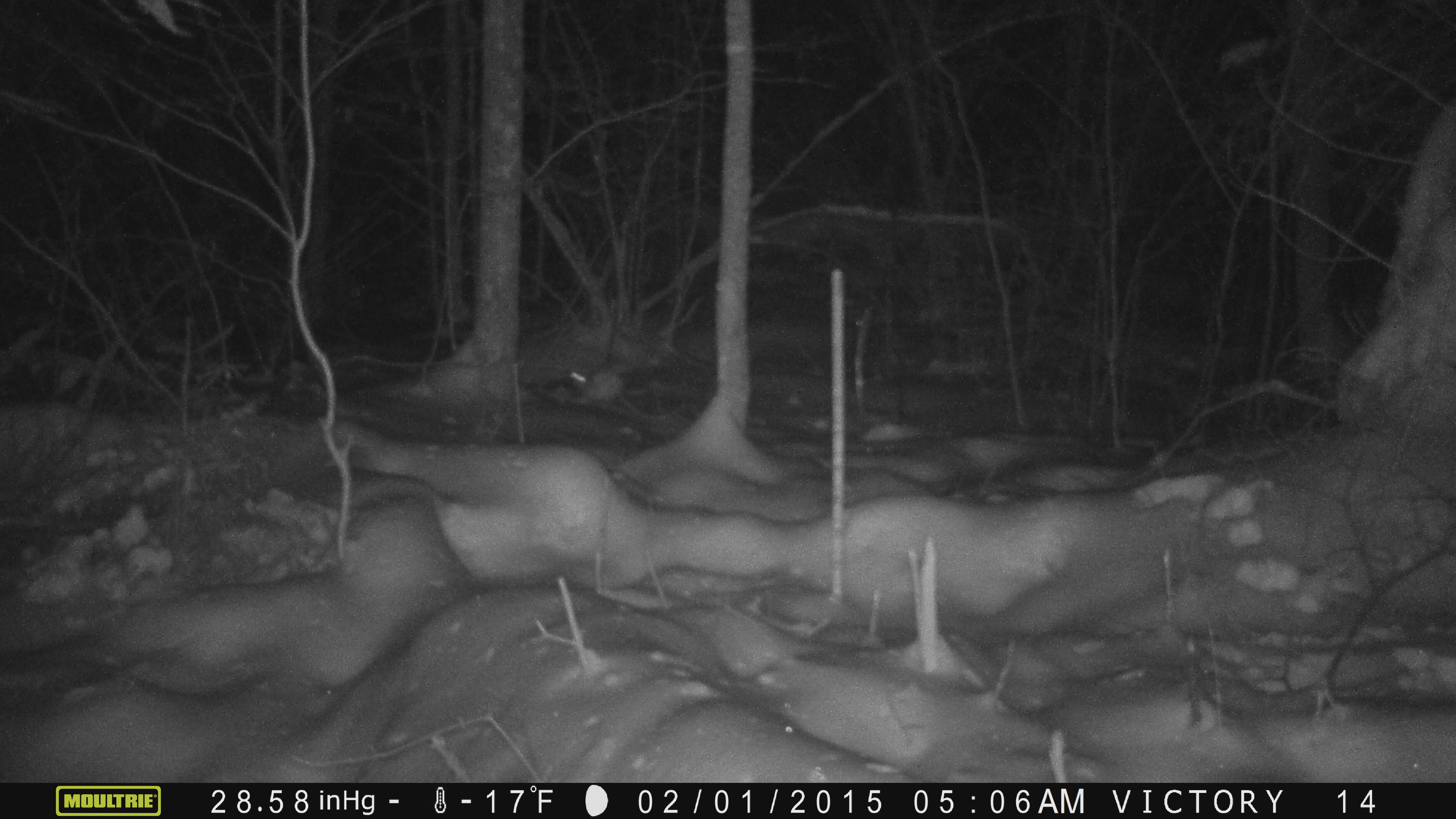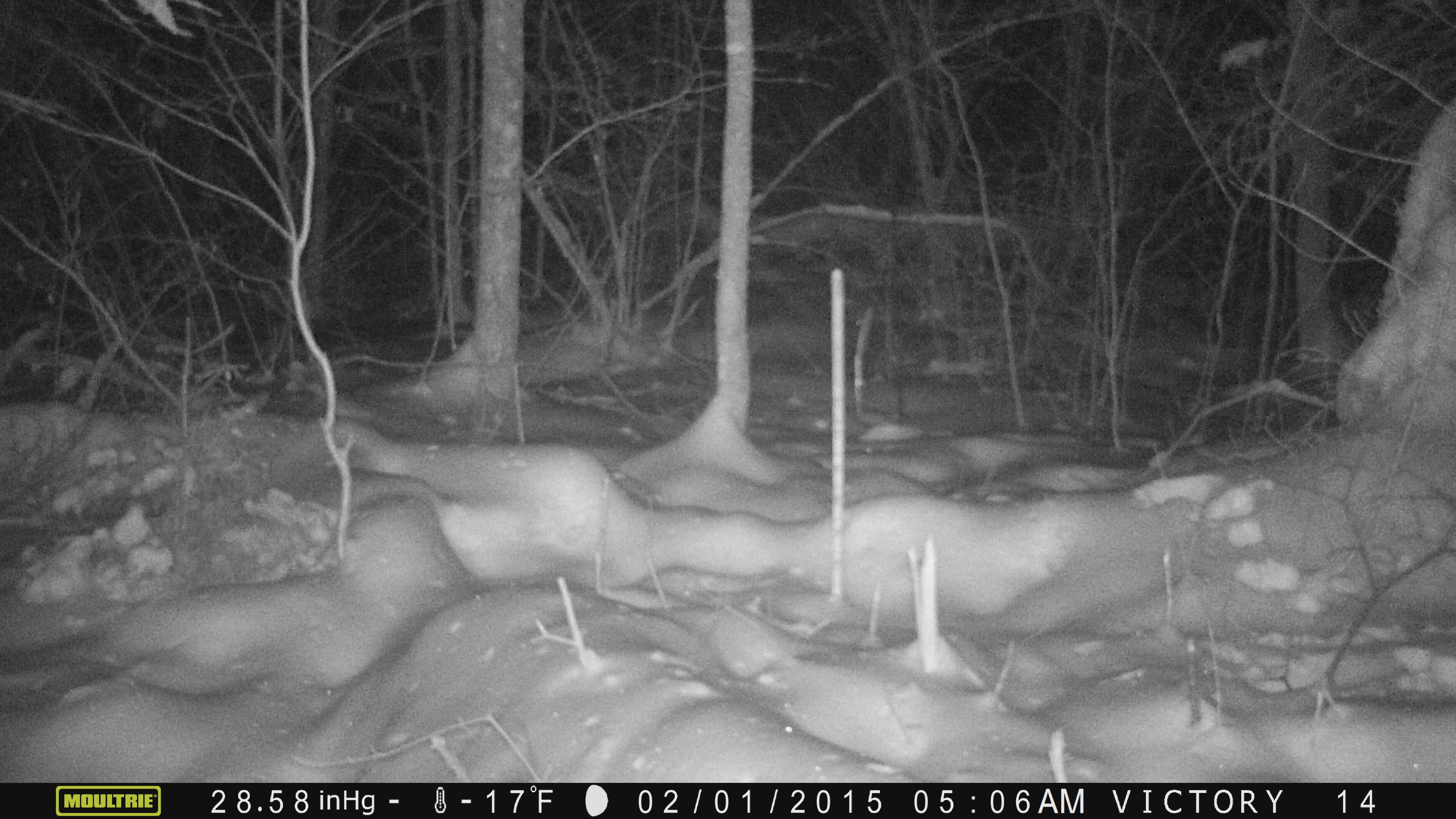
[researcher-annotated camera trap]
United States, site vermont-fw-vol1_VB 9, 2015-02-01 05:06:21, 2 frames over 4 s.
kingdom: Animalia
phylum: Chordata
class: Mammalia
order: Lagomorpha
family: Leporidae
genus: Lepus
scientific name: Lepus americanus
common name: snowshoe hare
Snowshoe hare (Lepus americanus).